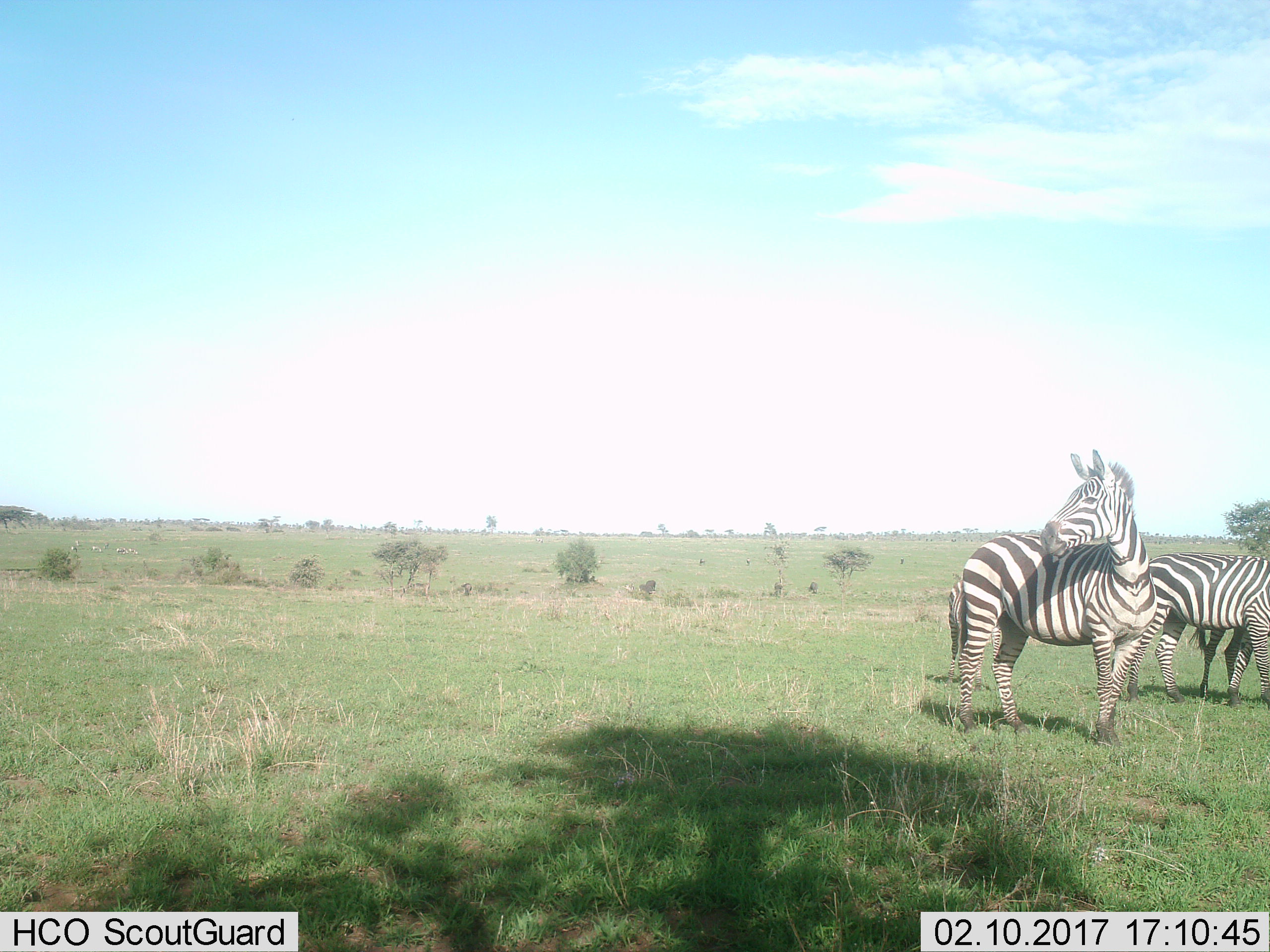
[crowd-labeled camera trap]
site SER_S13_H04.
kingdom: Animalia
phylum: Chordata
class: Mammalia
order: Perissodactyla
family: Equidae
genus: Equus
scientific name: Equus quagga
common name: plains zebra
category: zebraplains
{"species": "zebraplains (plains zebra) (Equus quagga)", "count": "2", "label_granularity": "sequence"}